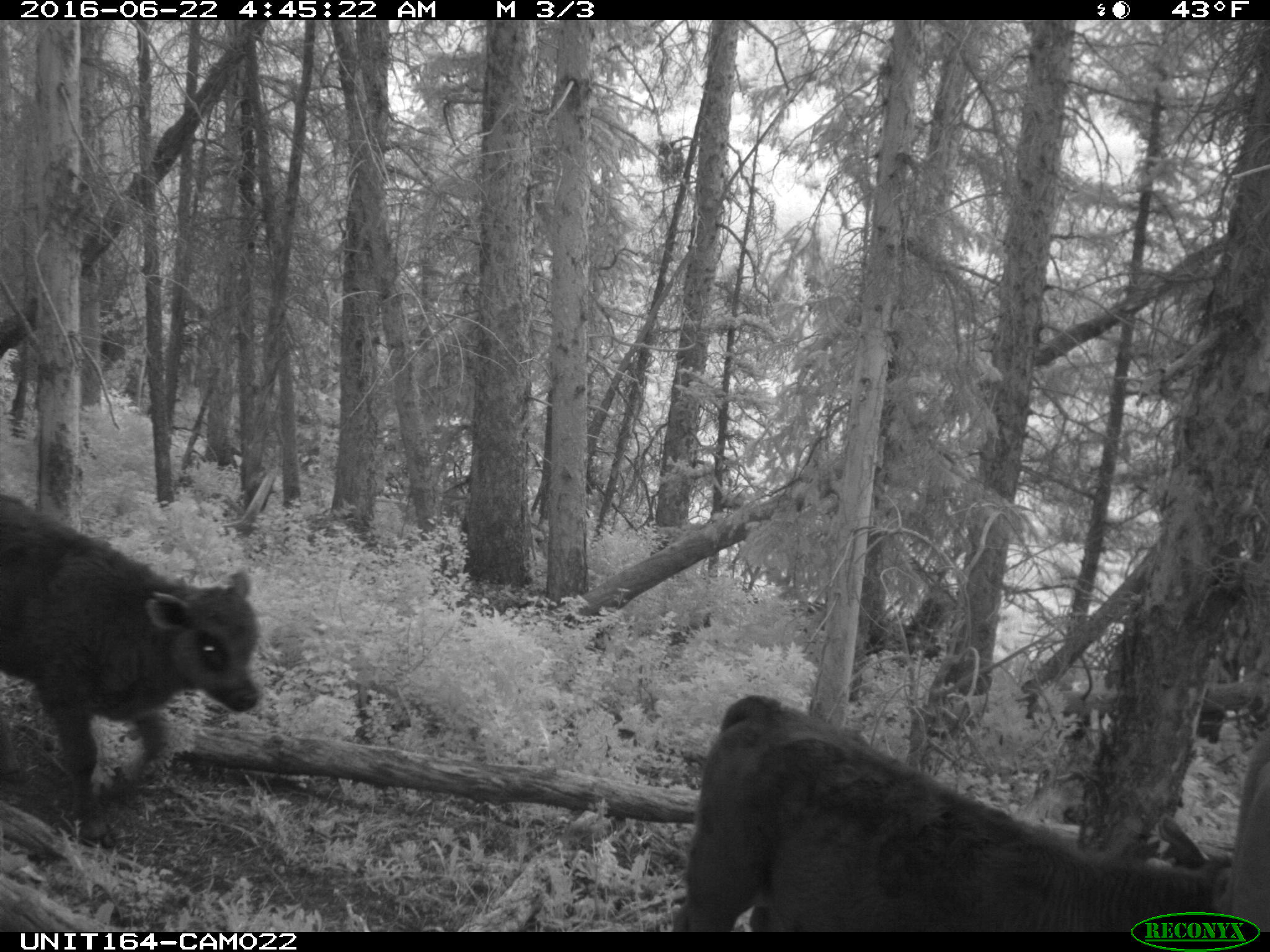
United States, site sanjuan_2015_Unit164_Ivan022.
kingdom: Animalia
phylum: Chordata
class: Mammalia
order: Artiodactyla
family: Bovidae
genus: Bos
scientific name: Bos taurus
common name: domestic cow